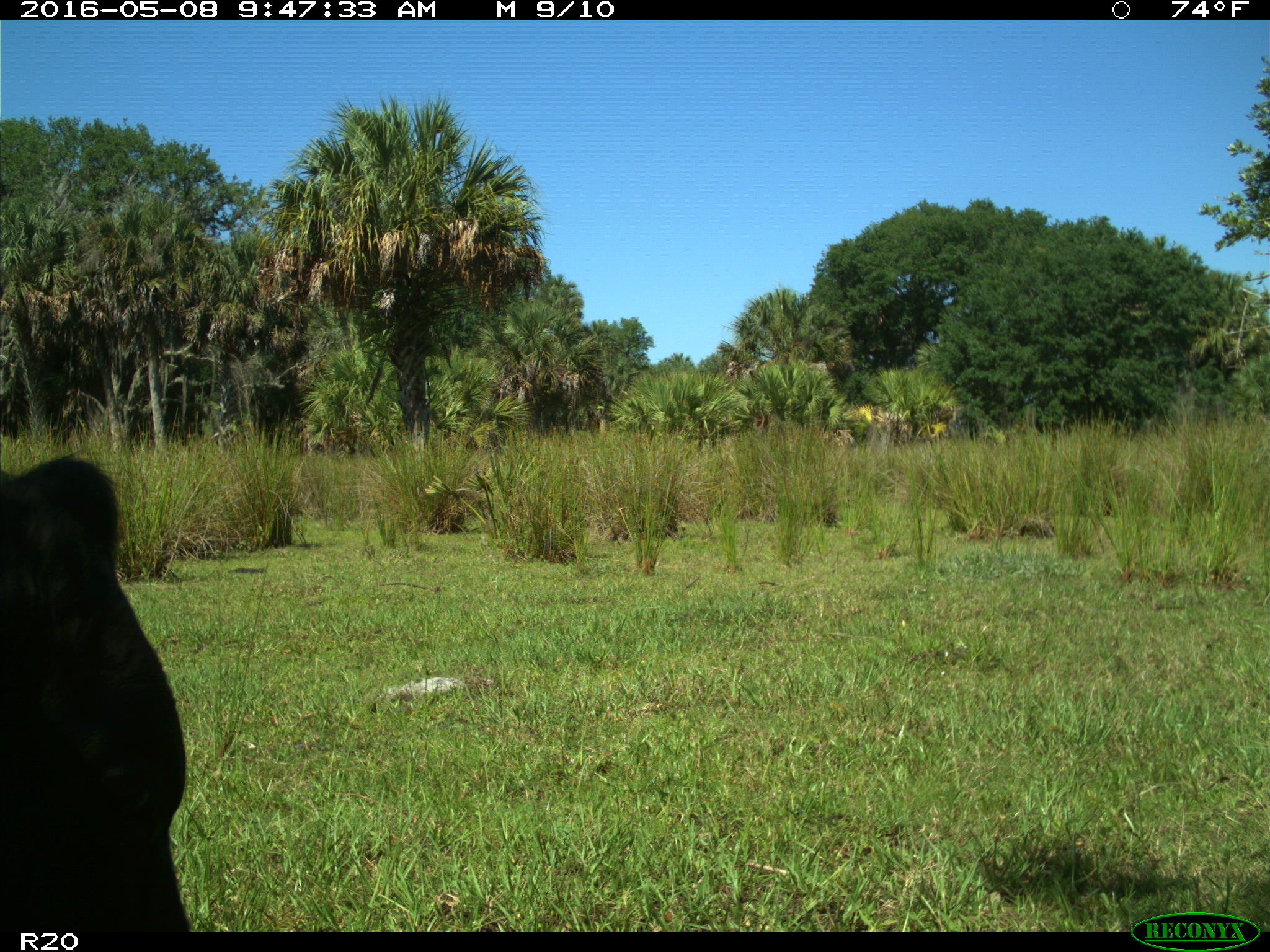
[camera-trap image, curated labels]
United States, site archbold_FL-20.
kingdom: Animalia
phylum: Chordata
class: Mammalia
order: Artiodactyla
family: Bovidae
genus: Bos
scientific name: Bos taurus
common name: domestic cow